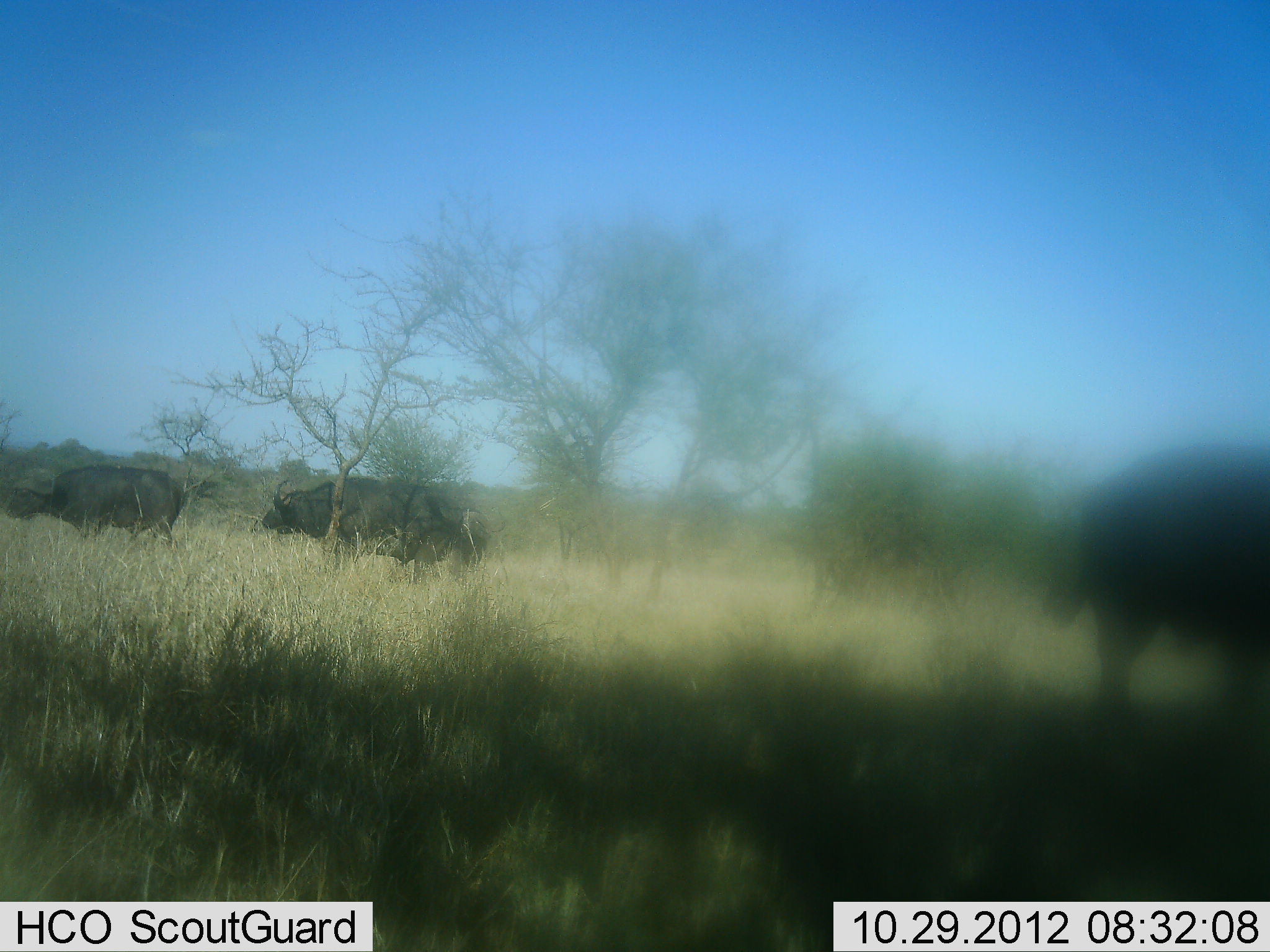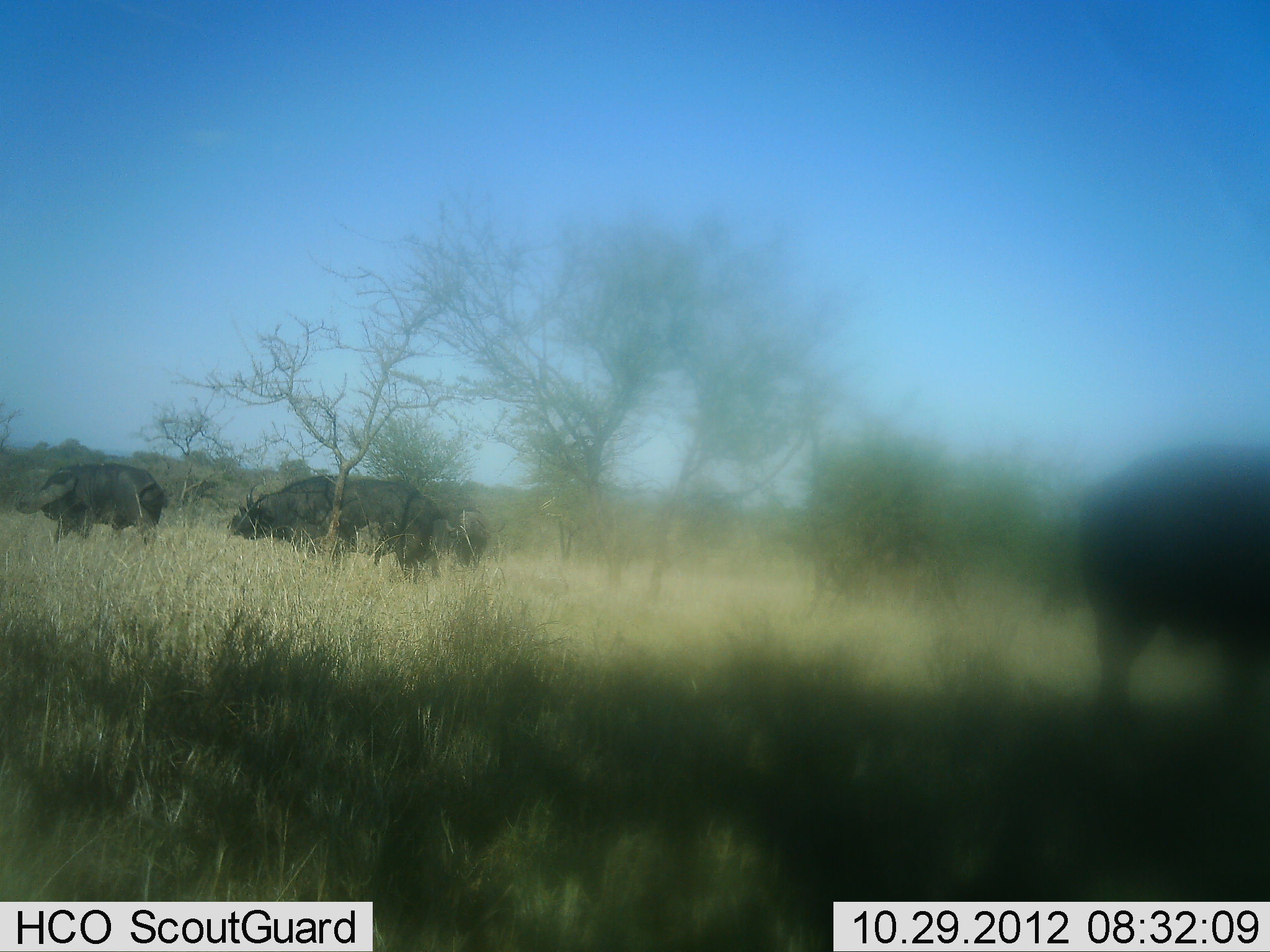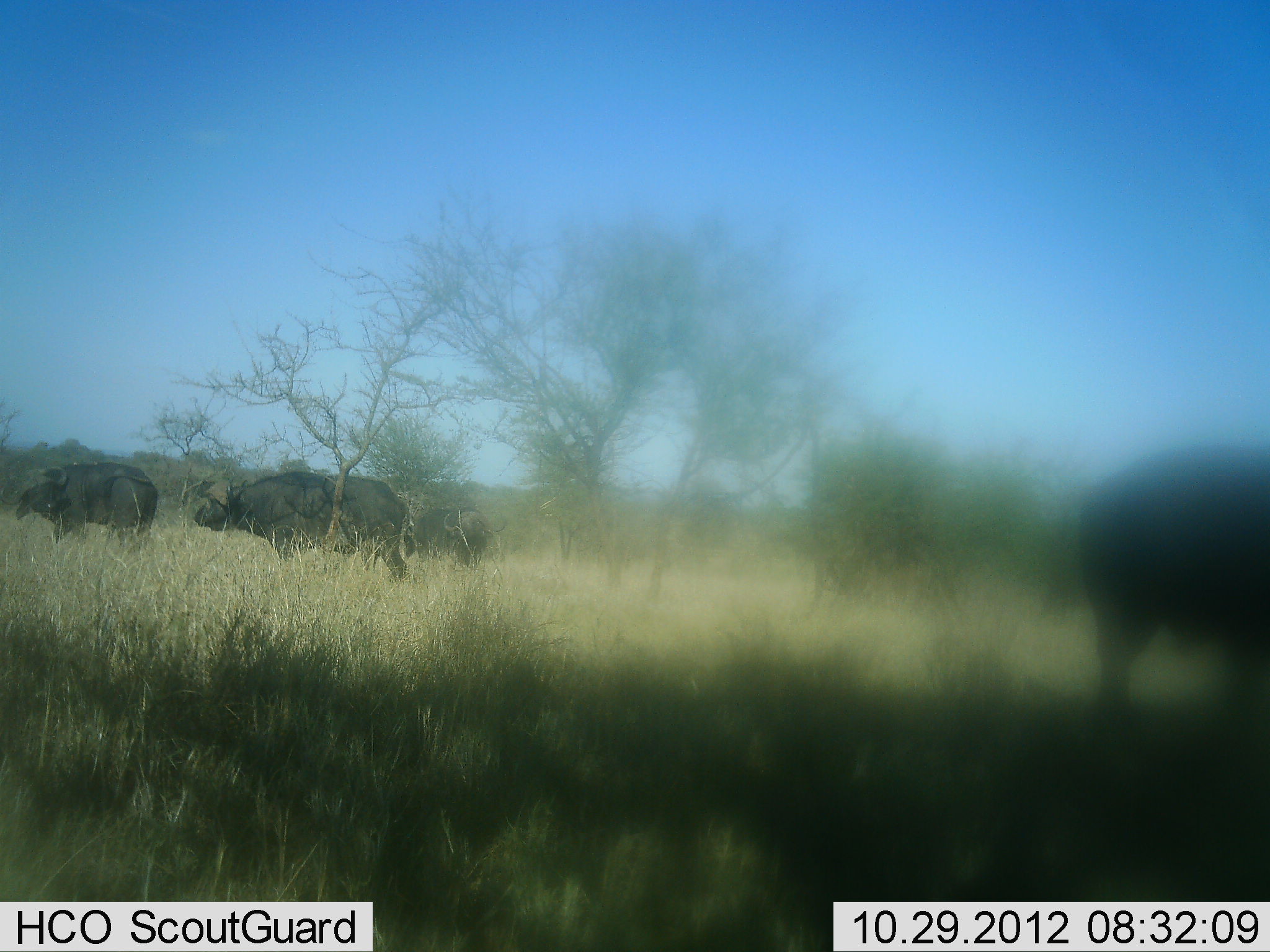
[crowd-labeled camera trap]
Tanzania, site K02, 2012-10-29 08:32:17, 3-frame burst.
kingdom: Animalia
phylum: Chordata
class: Mammalia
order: Artiodactyla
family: Bovidae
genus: Syncerus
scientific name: Syncerus caffer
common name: cape buffalo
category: buffalo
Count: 4.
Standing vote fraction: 50%.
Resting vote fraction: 0%.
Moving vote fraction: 80%.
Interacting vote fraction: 0%.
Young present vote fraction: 0%.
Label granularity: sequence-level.